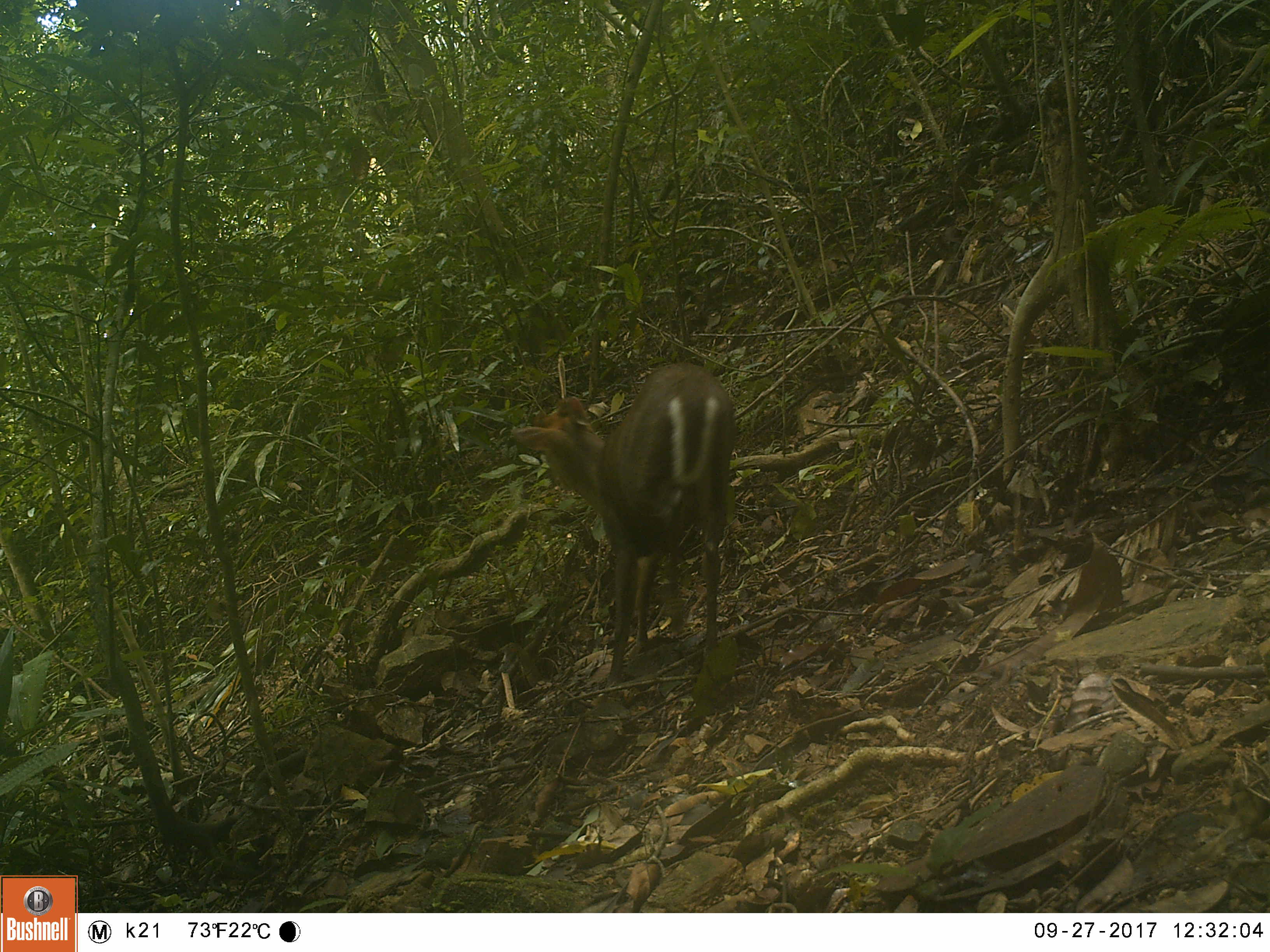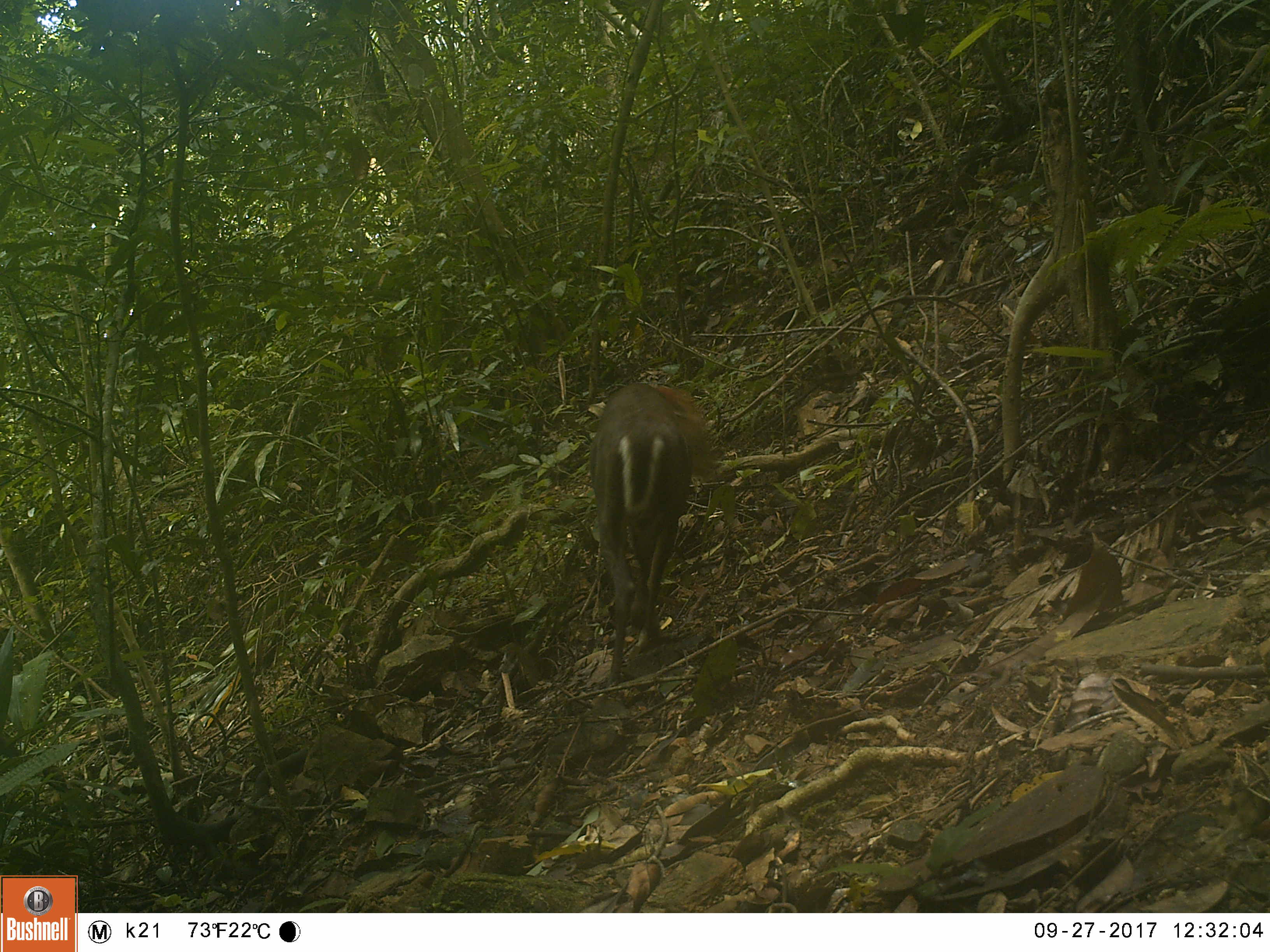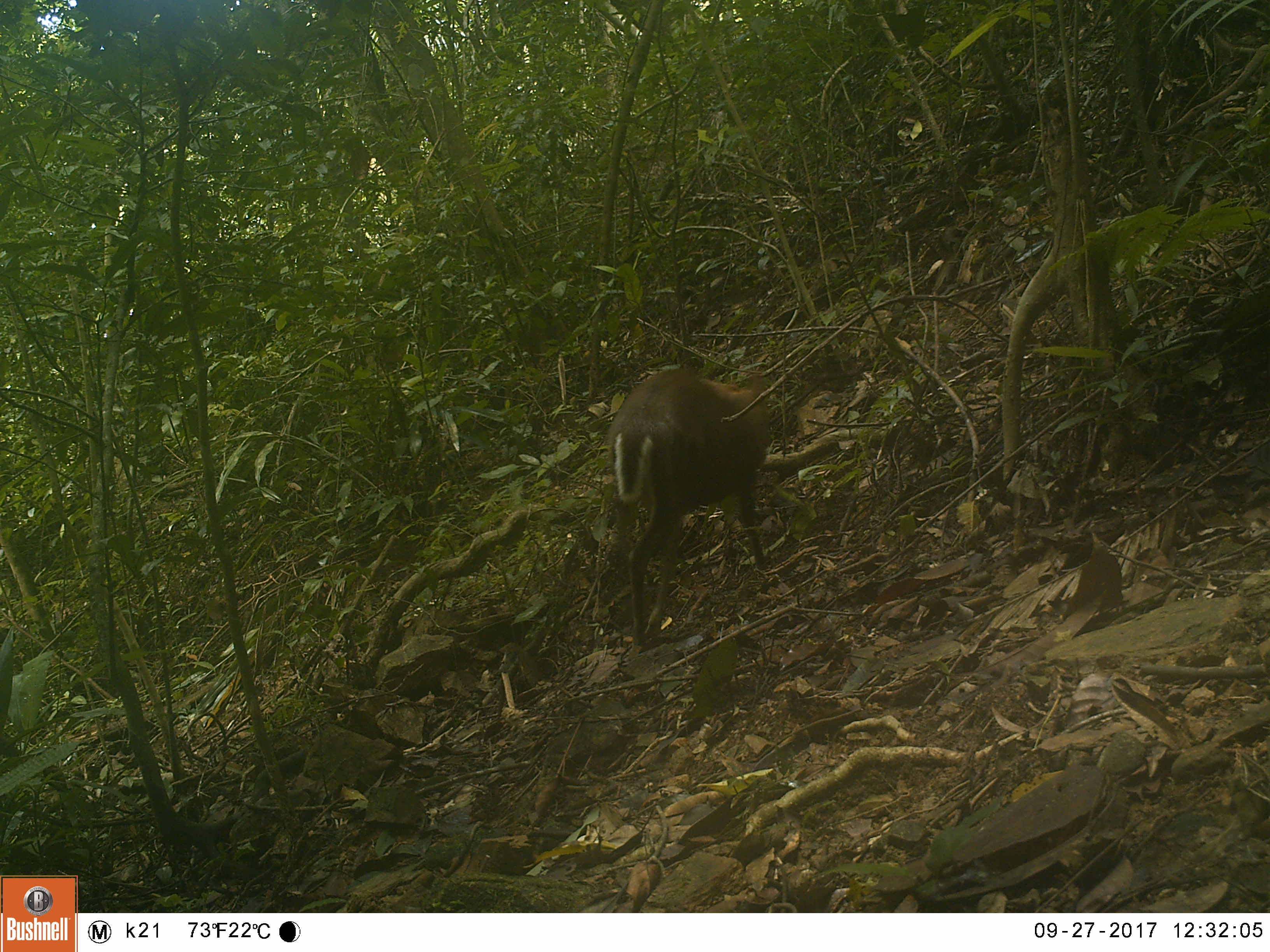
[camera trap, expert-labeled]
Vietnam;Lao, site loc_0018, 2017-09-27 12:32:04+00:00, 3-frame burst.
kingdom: Animalia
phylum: Chordata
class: Mammalia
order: Artiodactyla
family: Cervidae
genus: Muntiacus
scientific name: Muntiacus rooseveltorum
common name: roosevelt's muntjac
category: roosevelts muntjac group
Roosevelts muntjac group (roosevelt's muntjac) (Muntiacus rooseveltorum). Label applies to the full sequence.